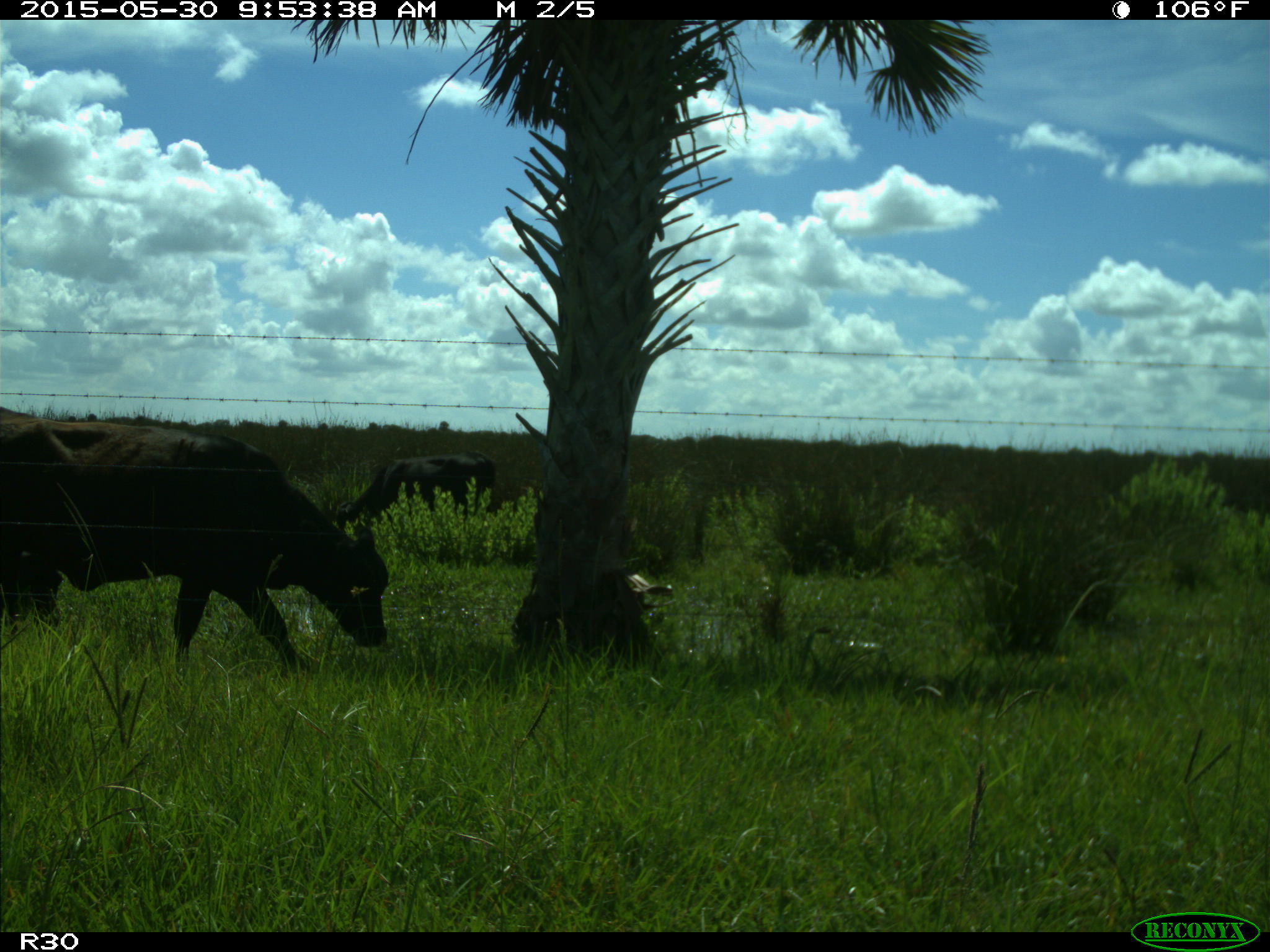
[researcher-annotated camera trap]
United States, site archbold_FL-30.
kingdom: Animalia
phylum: Chordata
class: Mammalia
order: Artiodactyla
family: Bovidae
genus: Bos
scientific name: Bos taurus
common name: domestic cow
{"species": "Bos taurus (domestic cow)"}